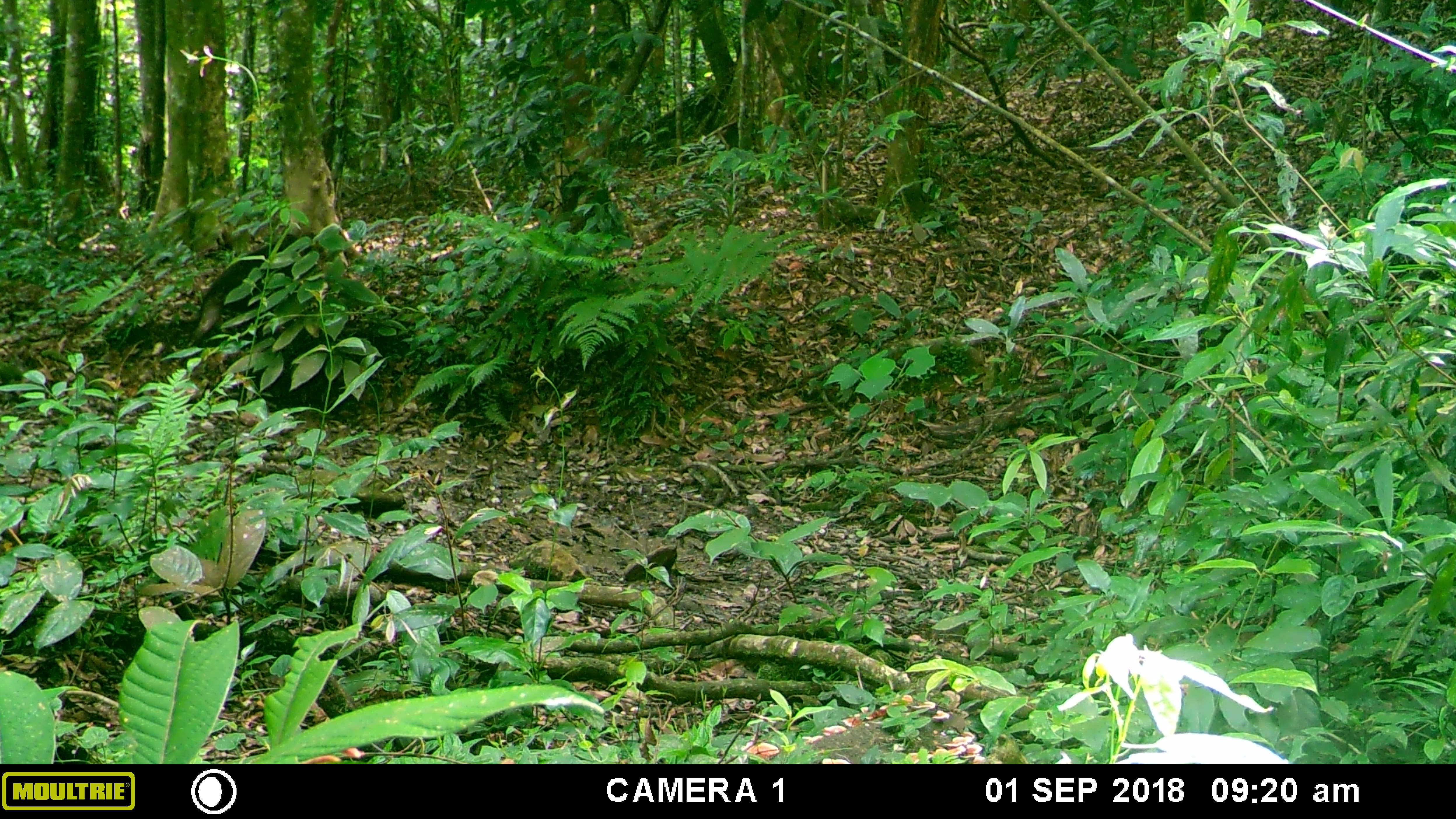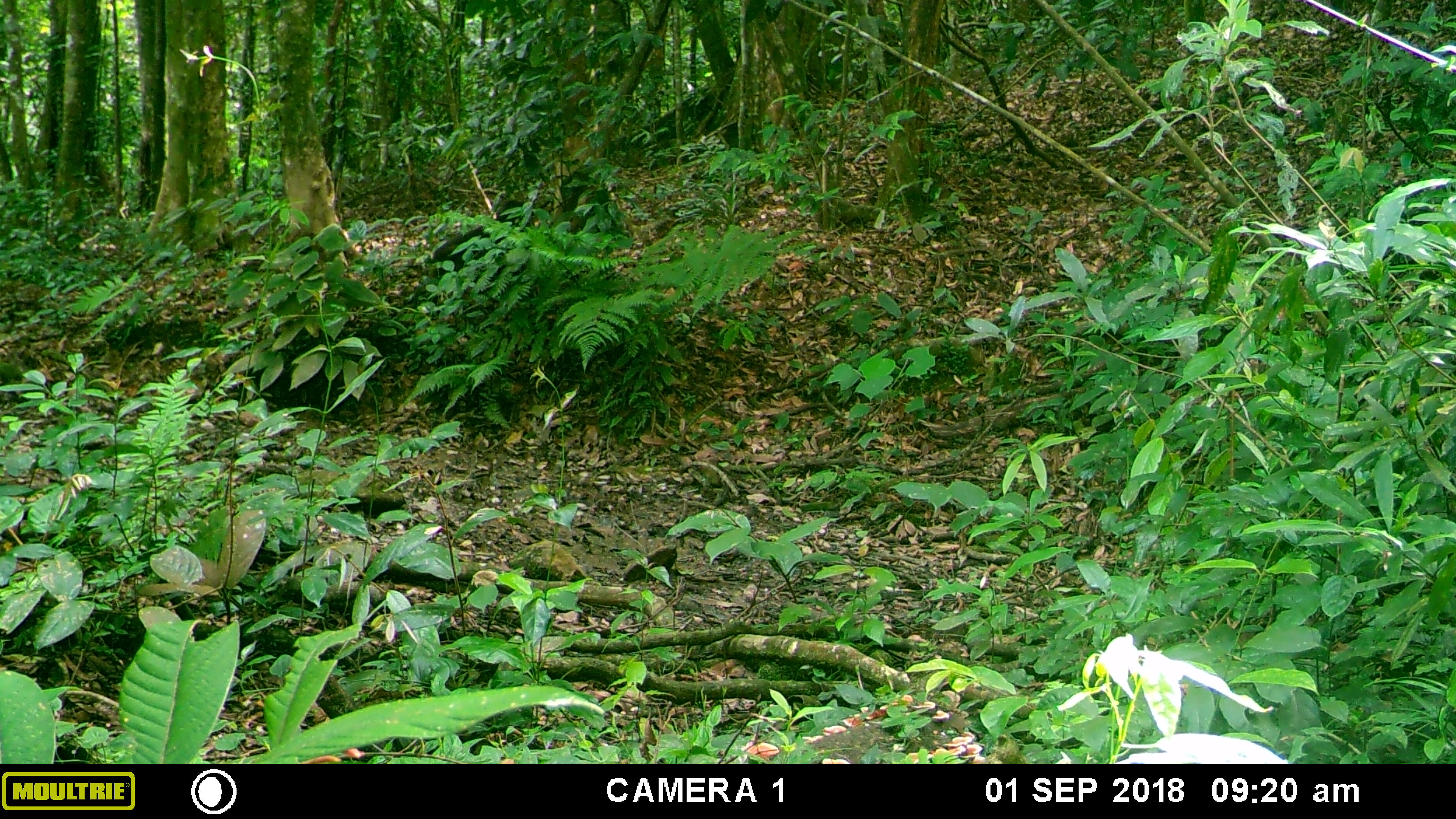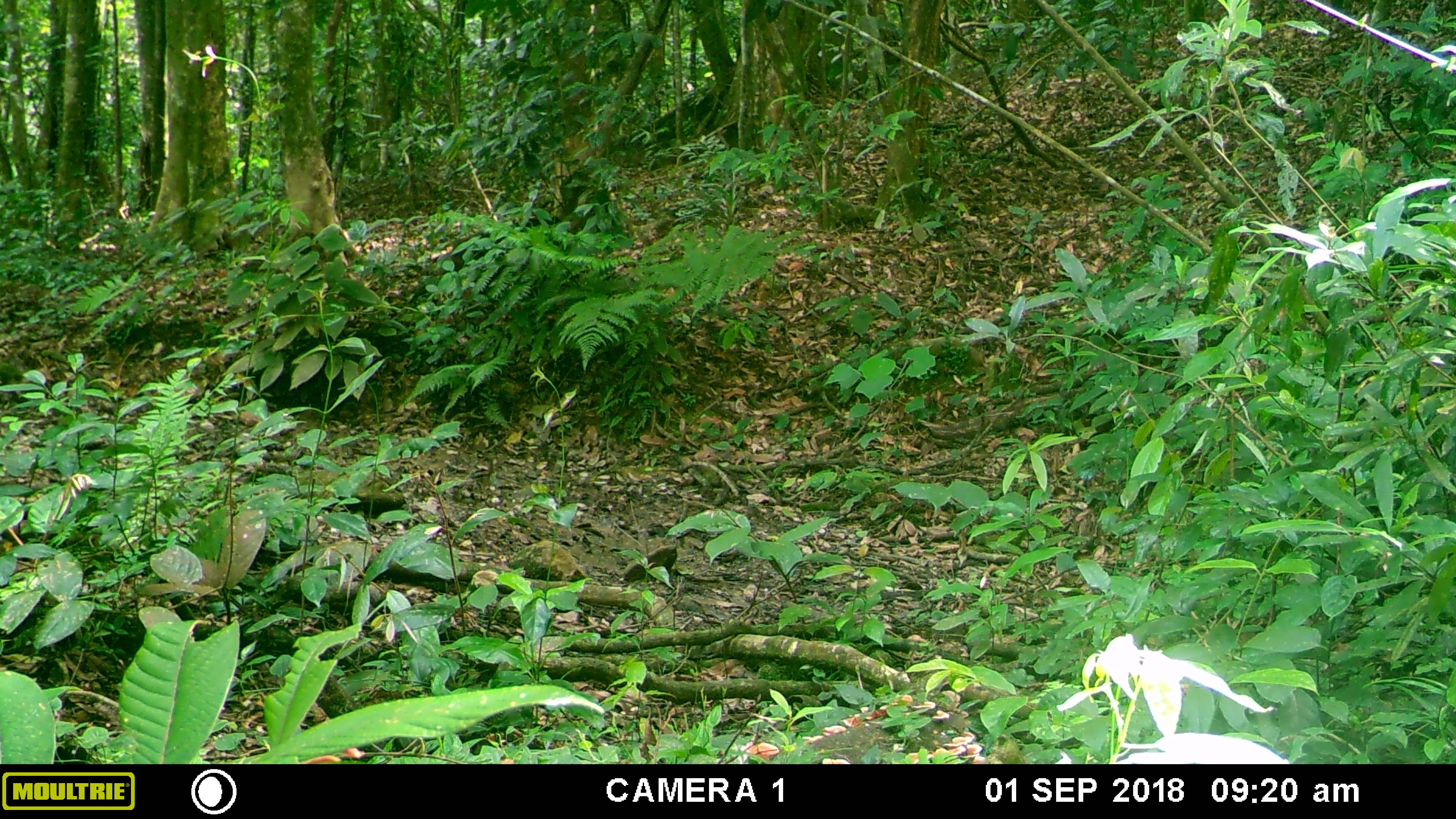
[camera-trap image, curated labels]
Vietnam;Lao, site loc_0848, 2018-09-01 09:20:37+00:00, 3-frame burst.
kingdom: Animalia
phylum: Chordata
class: Mammalia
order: Primates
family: Cercopithecidae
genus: Macaca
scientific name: Macaca arctoides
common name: stump-tailed macaque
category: stump tailed macaque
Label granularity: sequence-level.